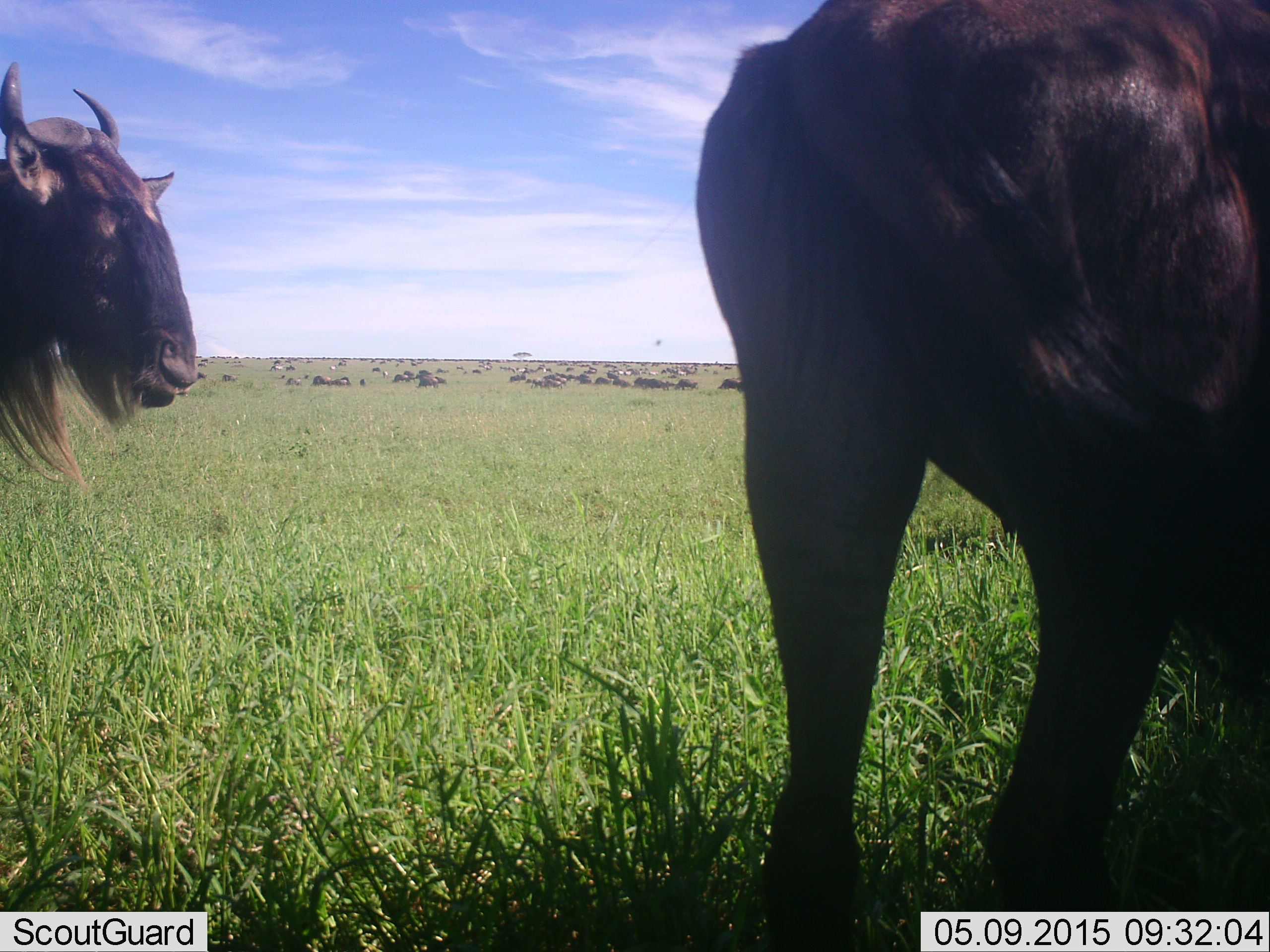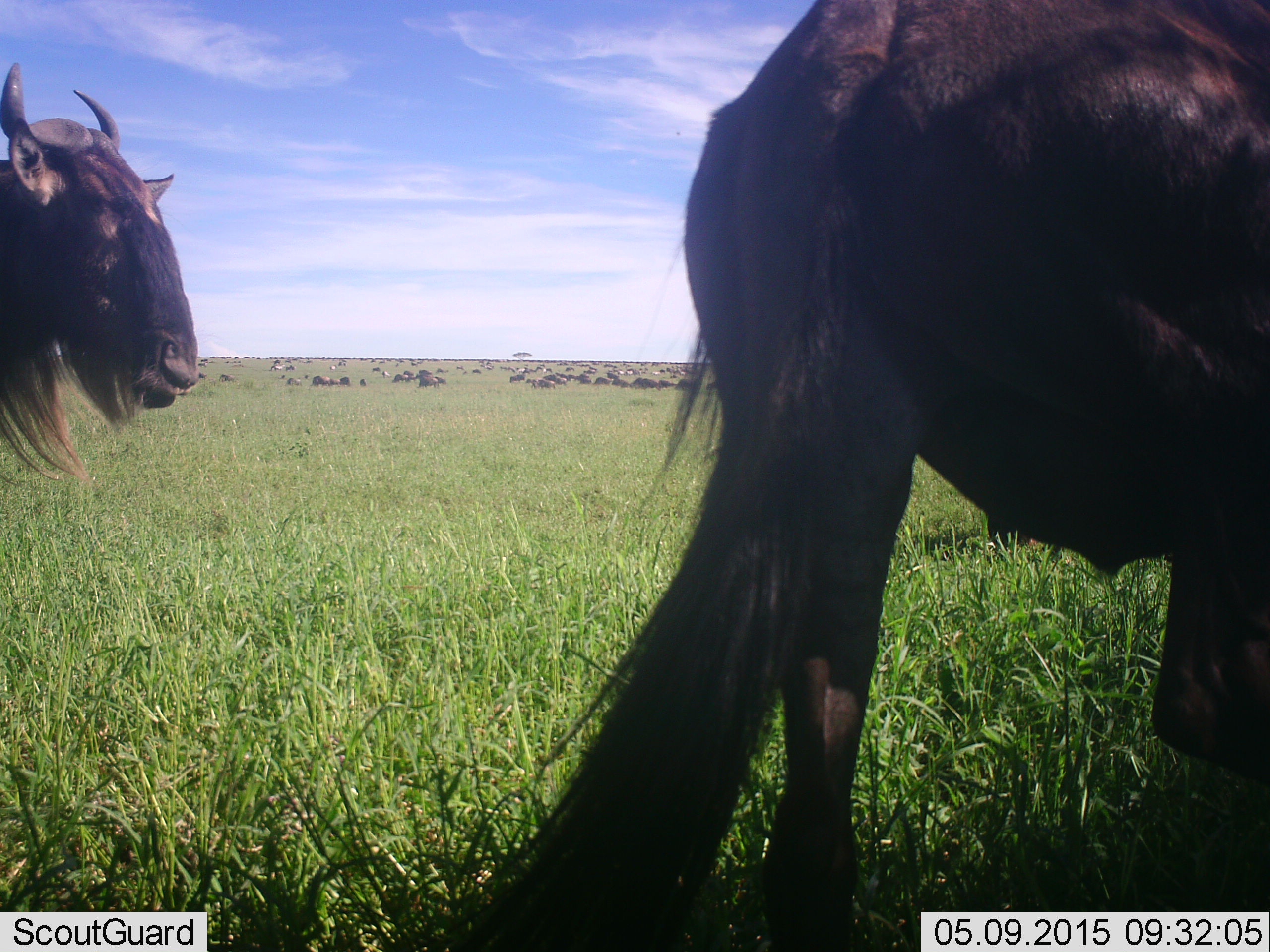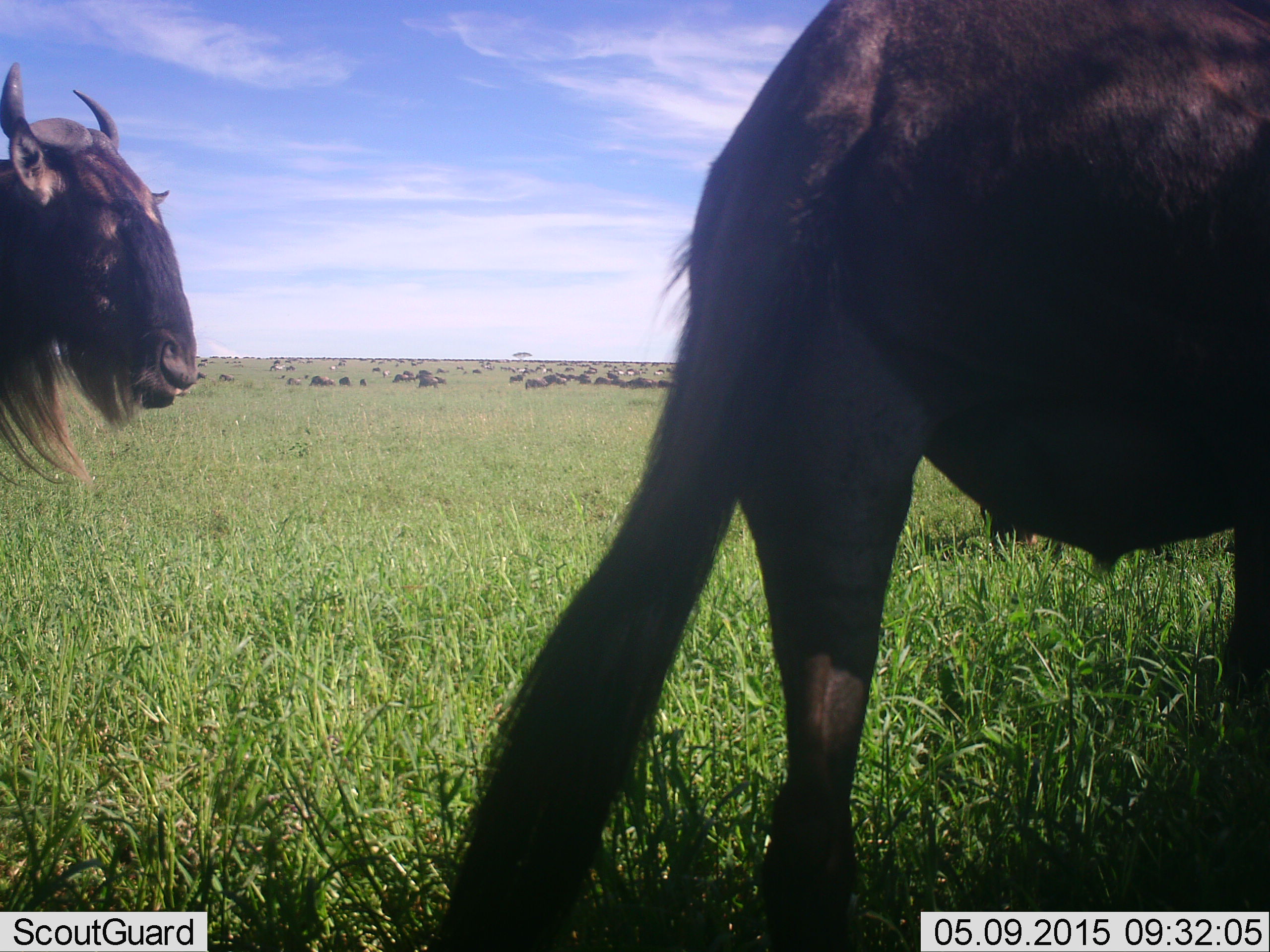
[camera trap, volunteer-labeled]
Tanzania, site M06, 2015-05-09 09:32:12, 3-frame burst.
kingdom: Animalia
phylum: Chordata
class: Mammalia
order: Artiodactyla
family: Bovidae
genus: Connochaetes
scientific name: Connochaetes taurinus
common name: blue wildebeest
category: wildebeest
Wildebeest (blue wildebeest) (Connochaetes taurinus), count 11-50. Behavior (volunteer vote fractions): standing 50%, resting 10%, moving 40%, interacting 0%. Young present (vote fraction): 0%. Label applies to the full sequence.